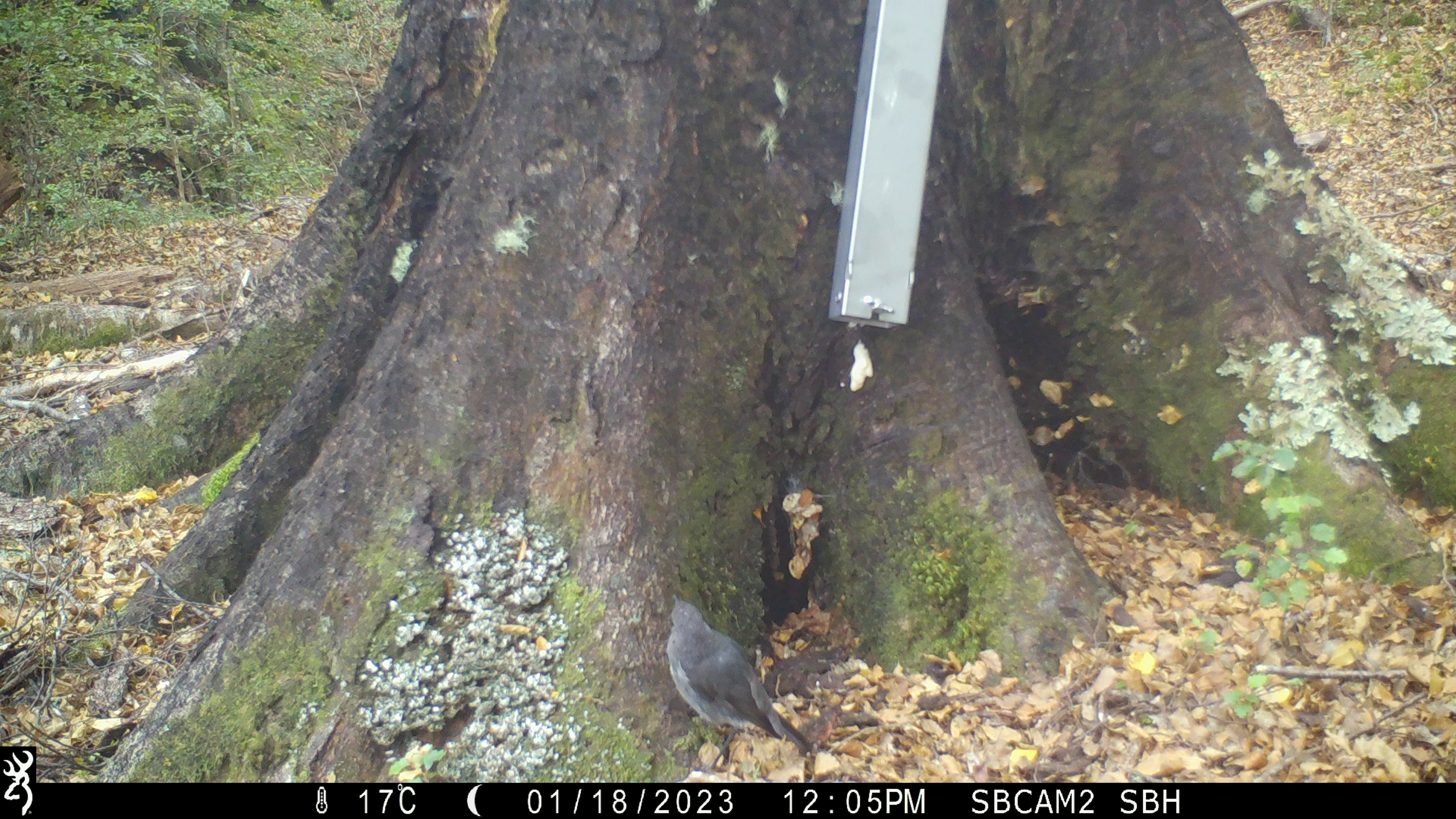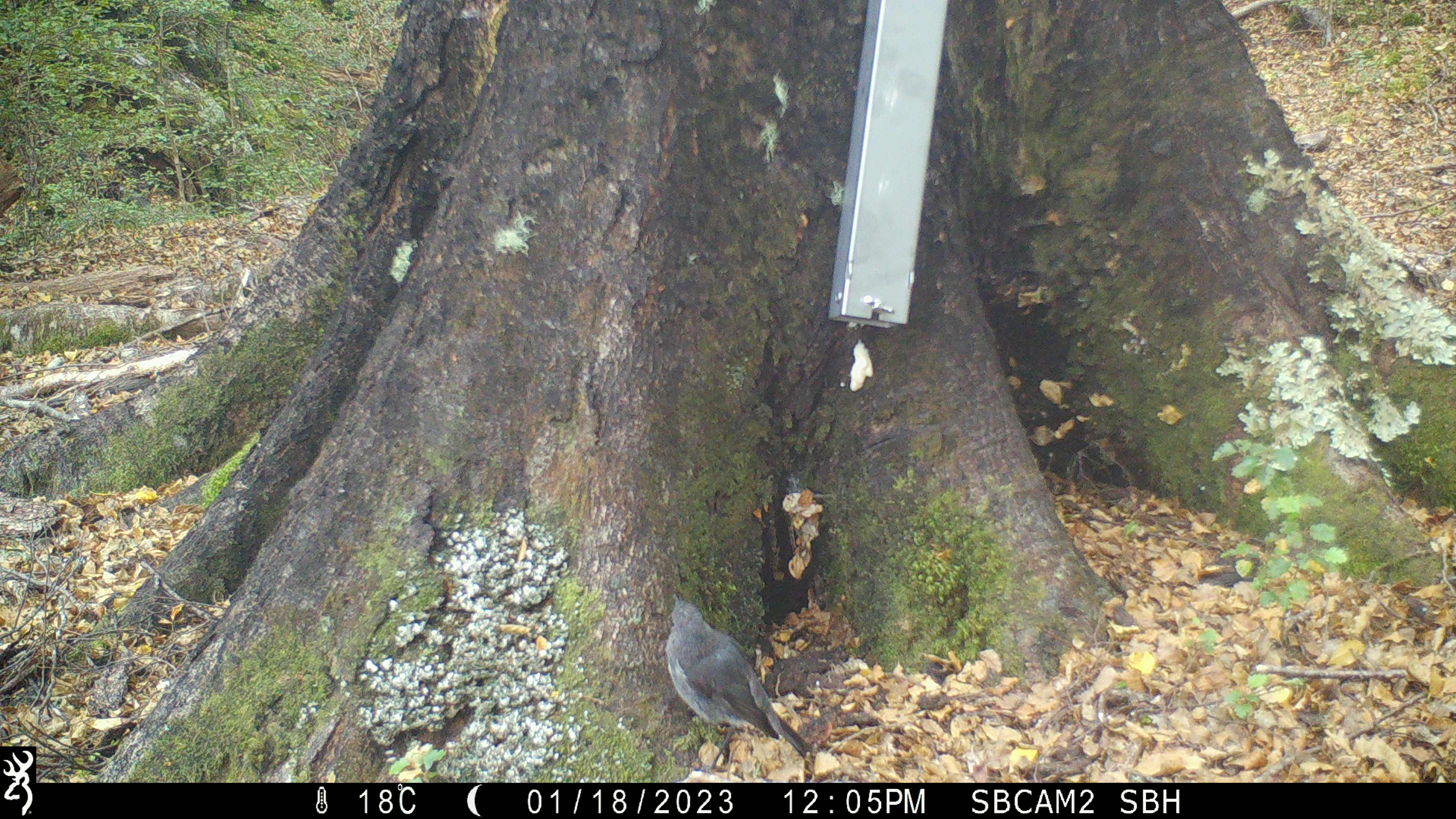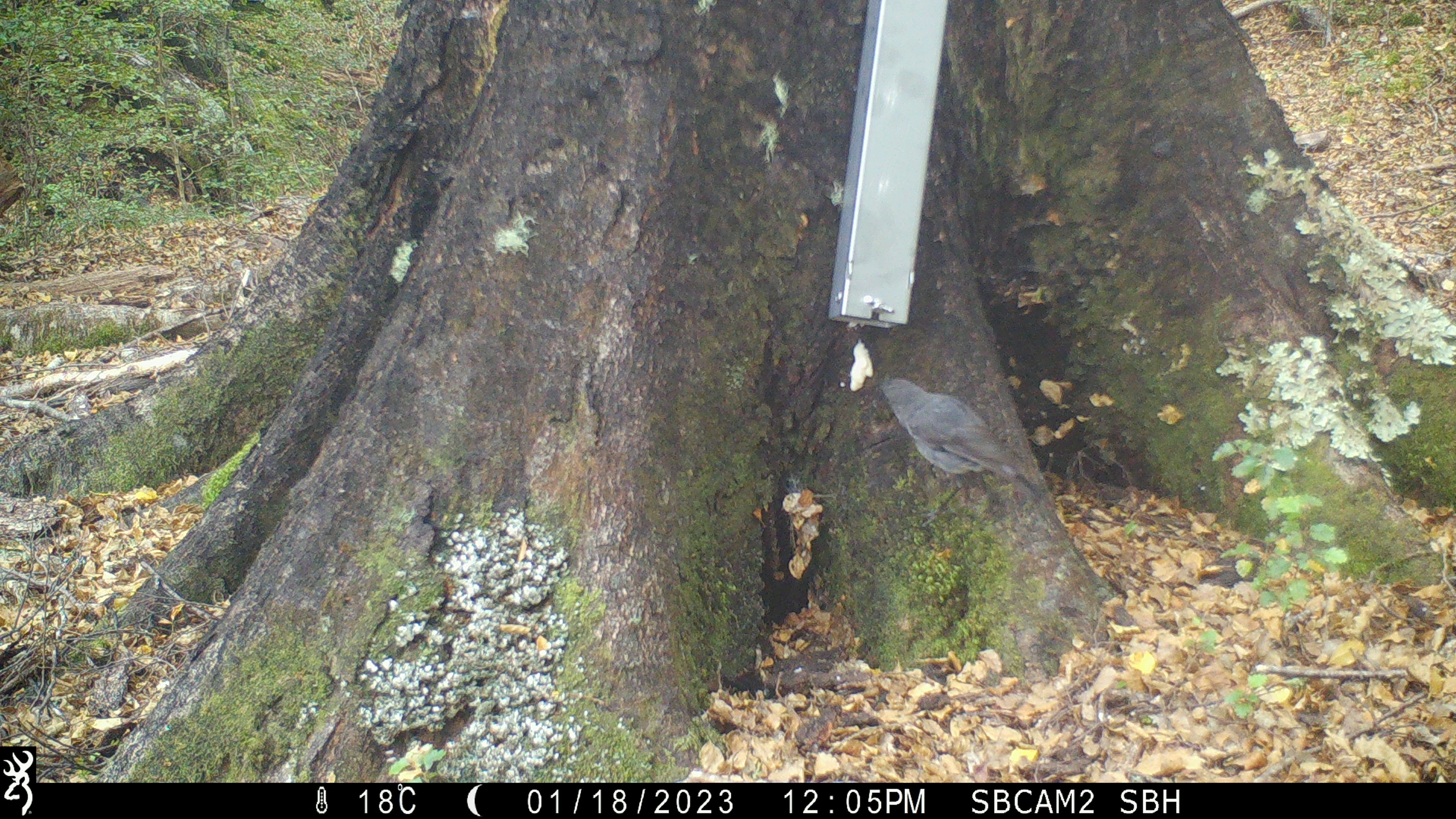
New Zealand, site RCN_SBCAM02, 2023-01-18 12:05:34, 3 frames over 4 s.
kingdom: Animalia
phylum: Chordata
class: Aves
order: Passeriformes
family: Petroicidae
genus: Petroica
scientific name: Petroica australis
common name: new zealand robin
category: robin